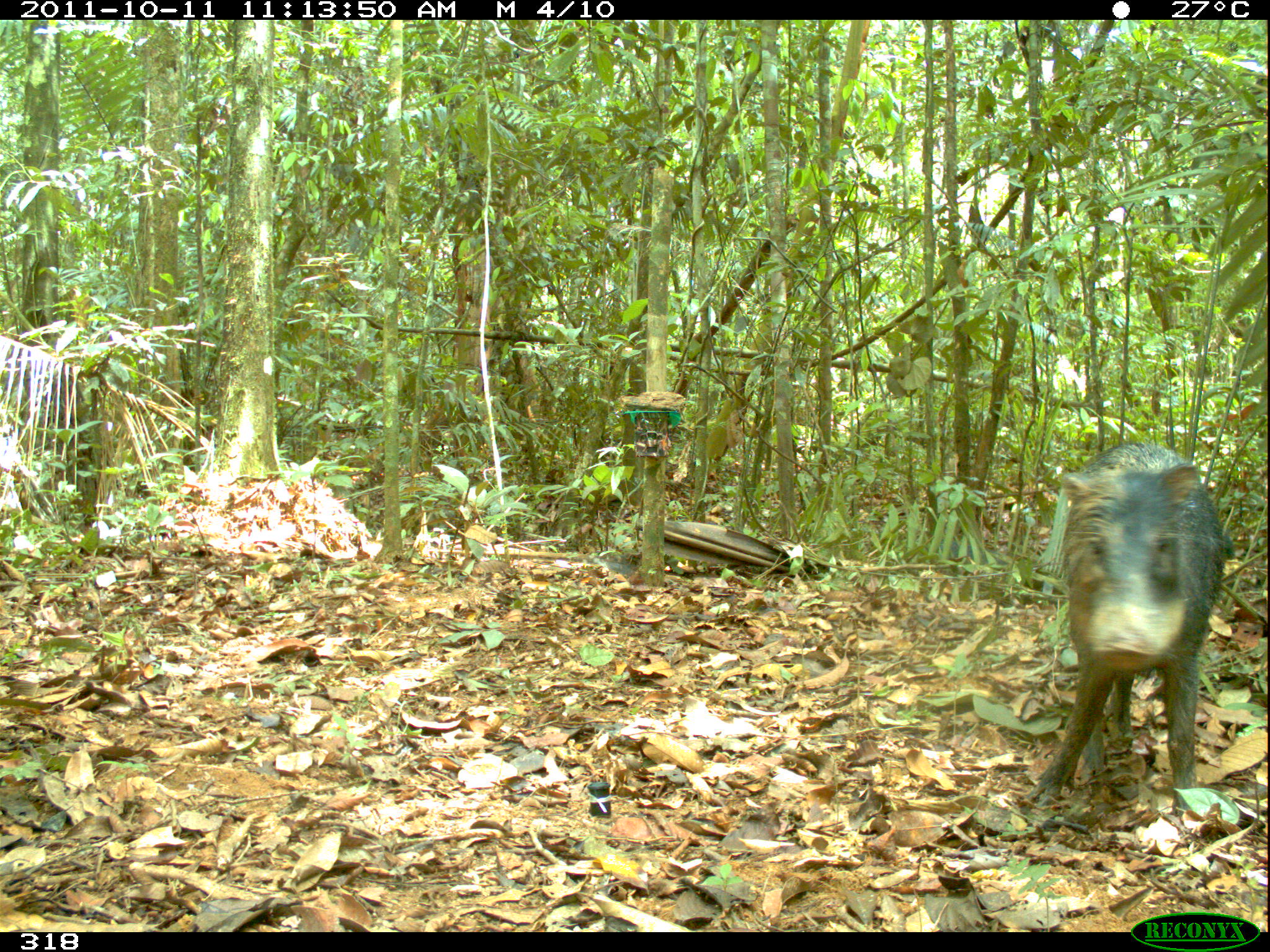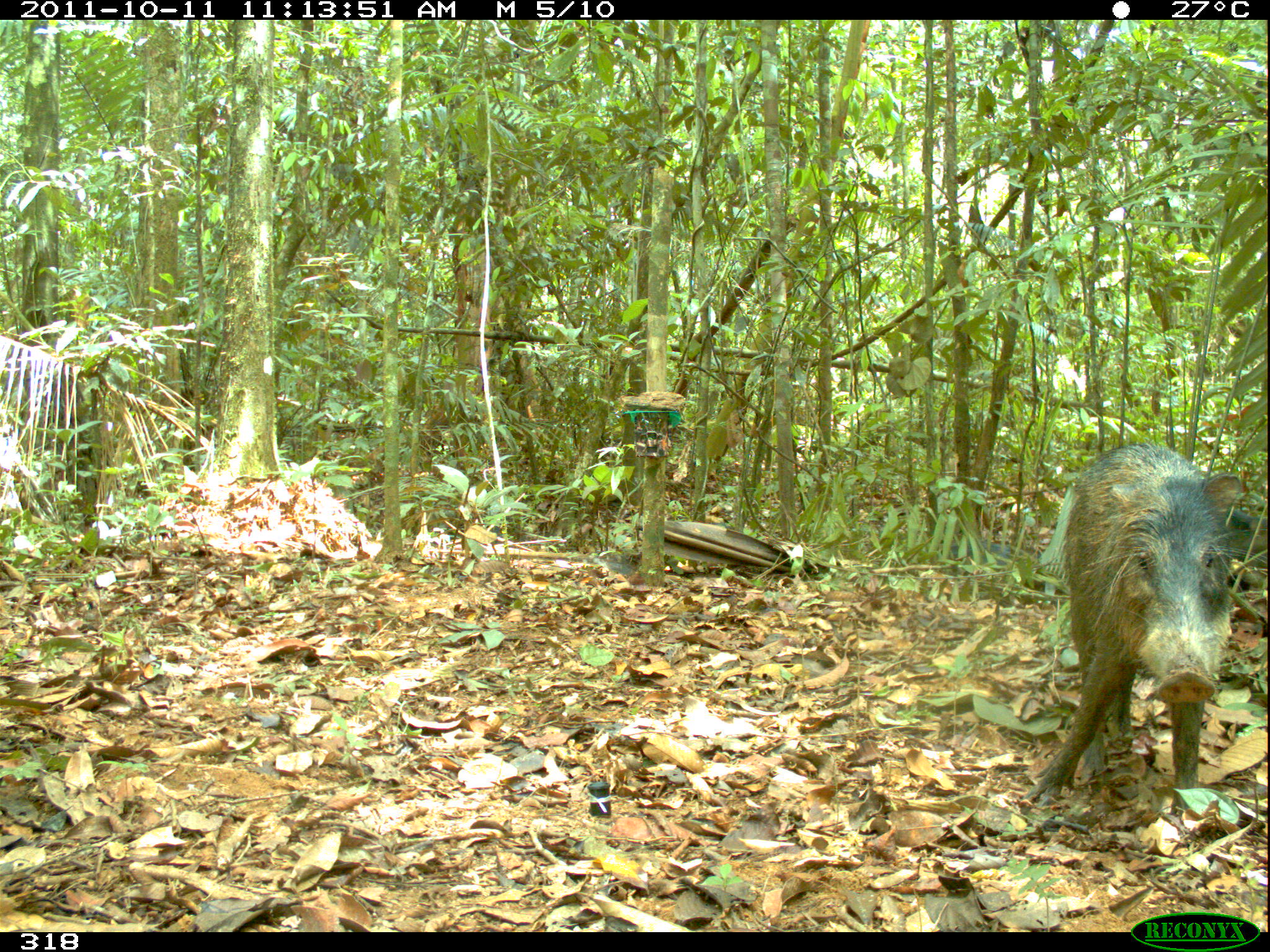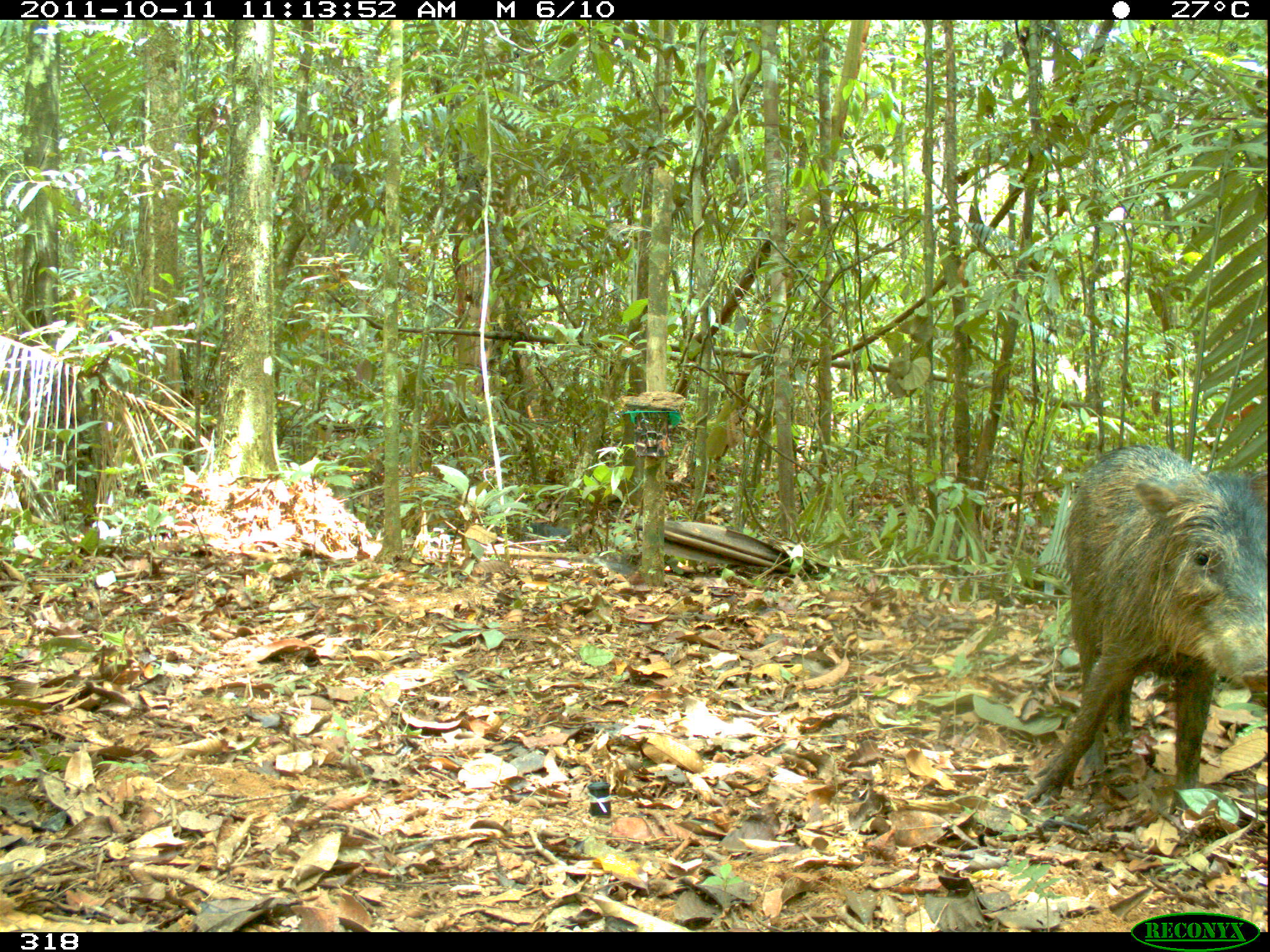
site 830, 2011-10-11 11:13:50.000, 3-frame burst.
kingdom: Animalia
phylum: Chordata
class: Mammalia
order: Artiodactyla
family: Tayassuidae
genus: Tayassu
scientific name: Tayassu pecari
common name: white-lipped peccary